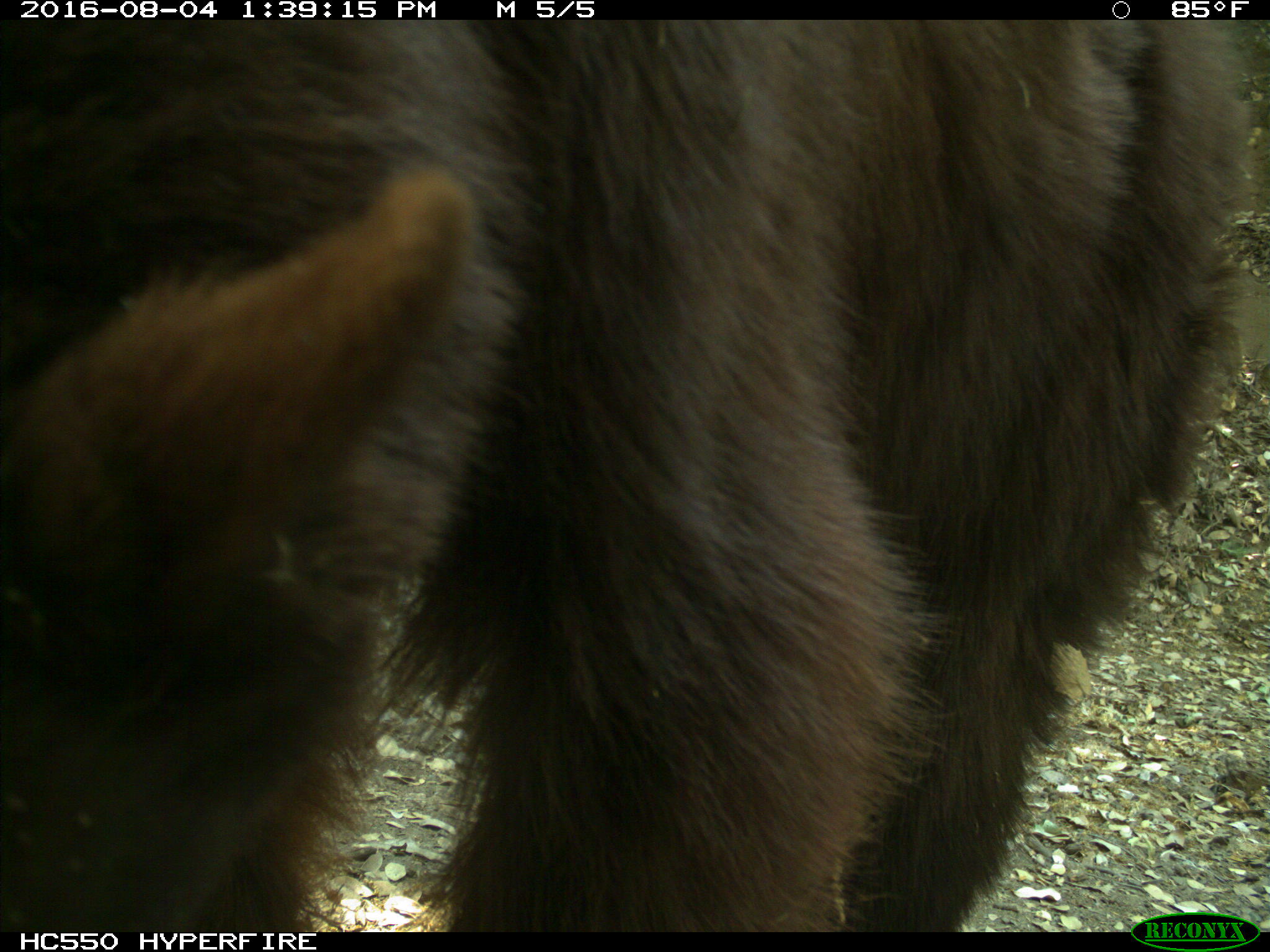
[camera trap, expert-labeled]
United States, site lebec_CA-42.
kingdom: Animalia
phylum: Chordata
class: Mammalia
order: Carnivora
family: Ursidae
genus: Ursus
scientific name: Ursus americanus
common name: american black bear